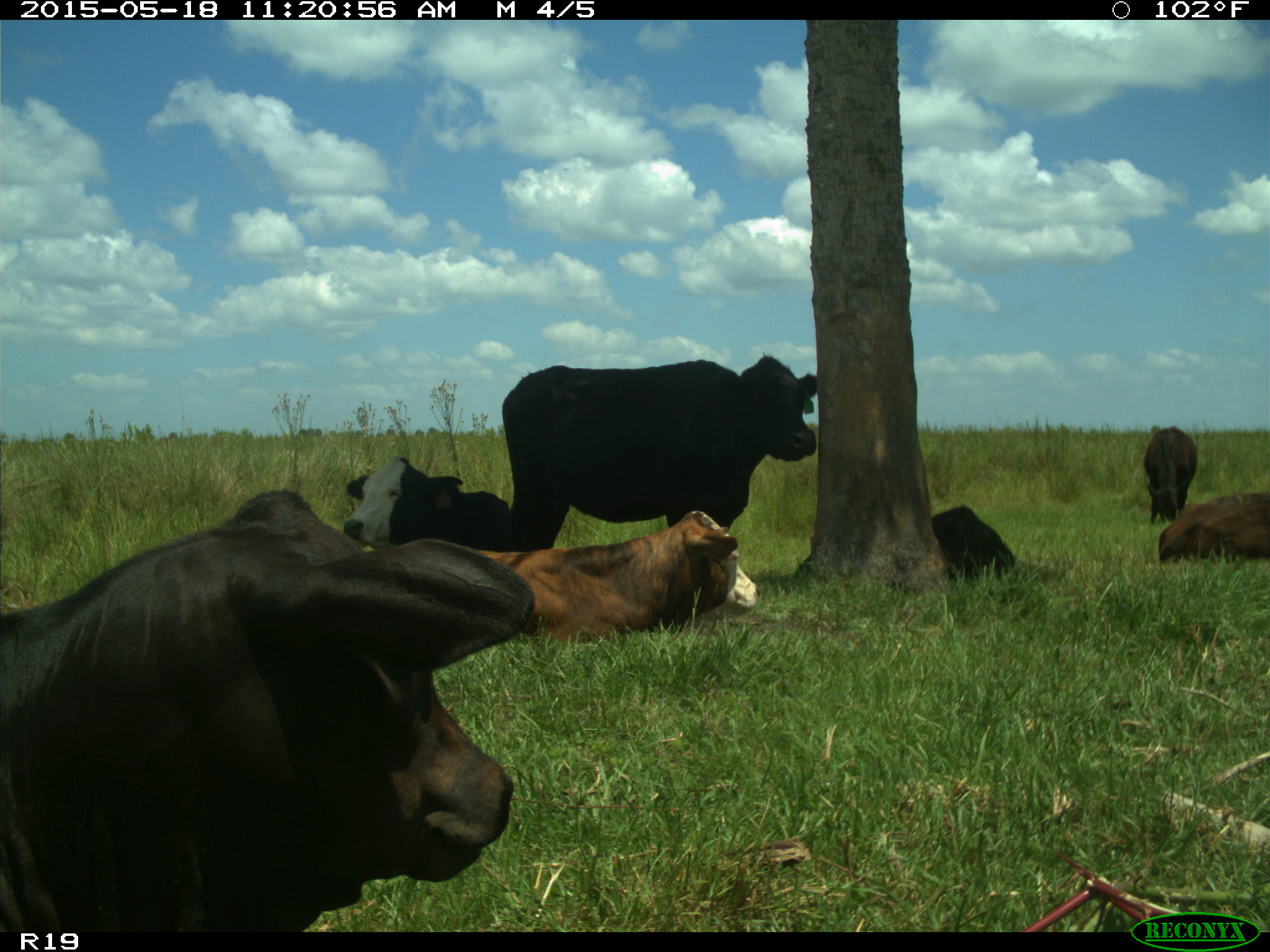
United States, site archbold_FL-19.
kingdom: Animalia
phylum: Chordata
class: Mammalia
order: Artiodactyla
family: Bovidae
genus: Bos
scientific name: Bos taurus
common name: domestic cow